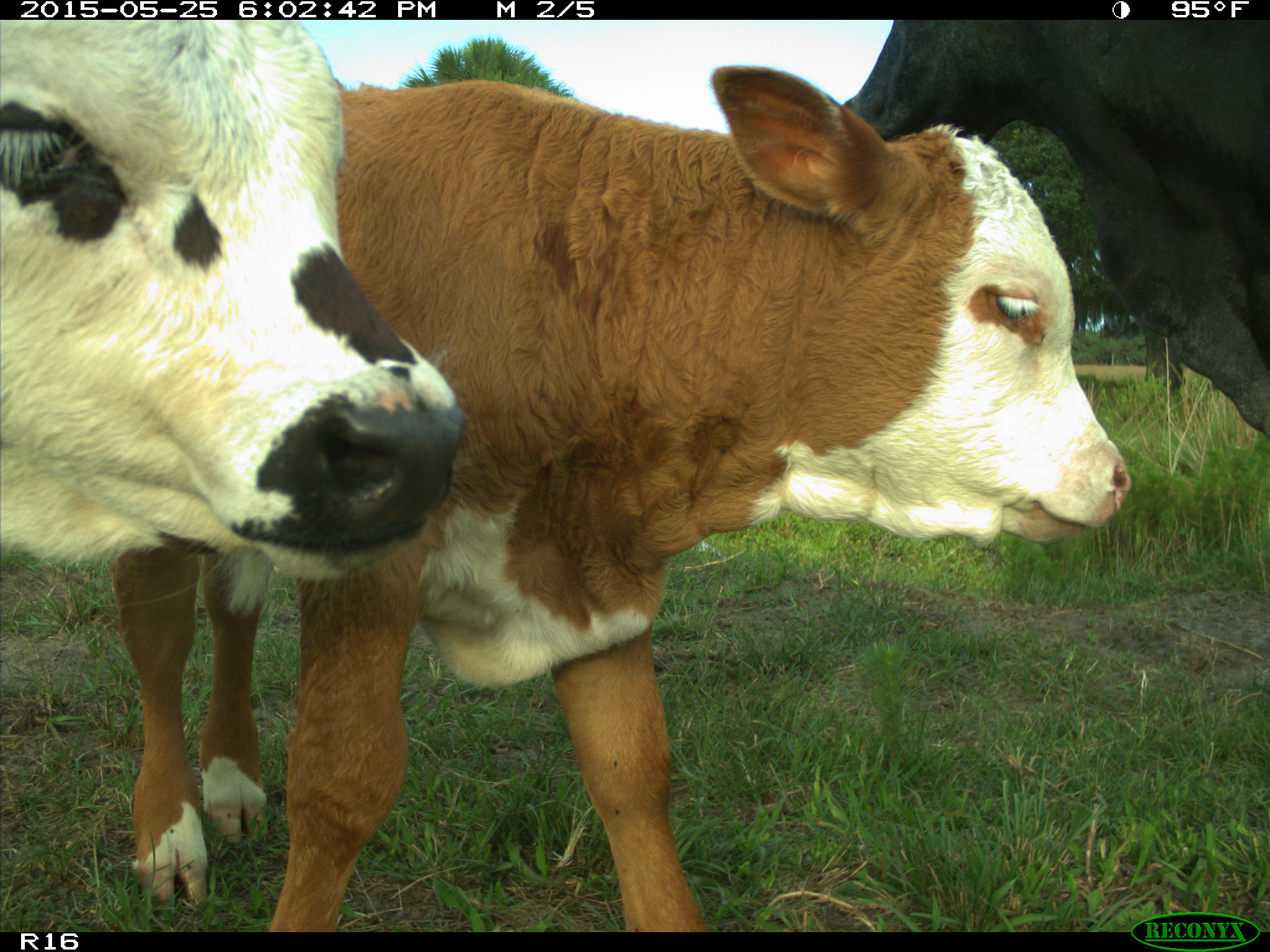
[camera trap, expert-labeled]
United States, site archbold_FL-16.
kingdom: Animalia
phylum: Chordata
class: Mammalia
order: Artiodactyla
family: Bovidae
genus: Bos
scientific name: Bos taurus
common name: domestic cow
Bos taurus (domestic cow).